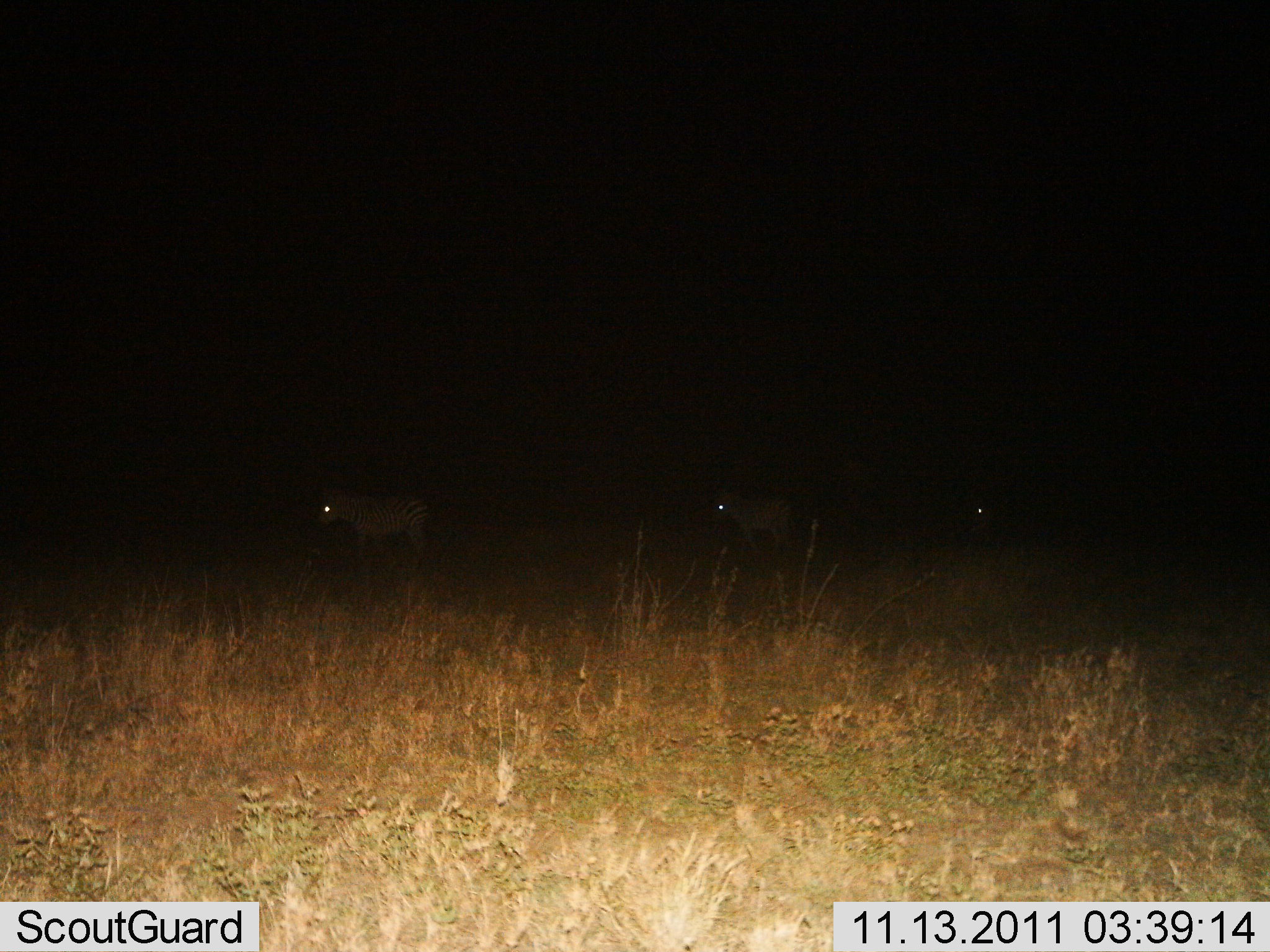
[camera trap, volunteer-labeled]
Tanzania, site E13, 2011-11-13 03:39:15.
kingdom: Animalia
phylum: Chordata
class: Mammalia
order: Perissodactyla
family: Equidae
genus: Equus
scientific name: Equus quagga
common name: plains zebra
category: zebra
Zebra (plains zebra) (Equus quagga), count 3. Behavior (volunteer vote fractions): standing 45%, resting 0%, moving 55%, interacting 0%. Young present (vote fraction): 0%. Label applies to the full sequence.